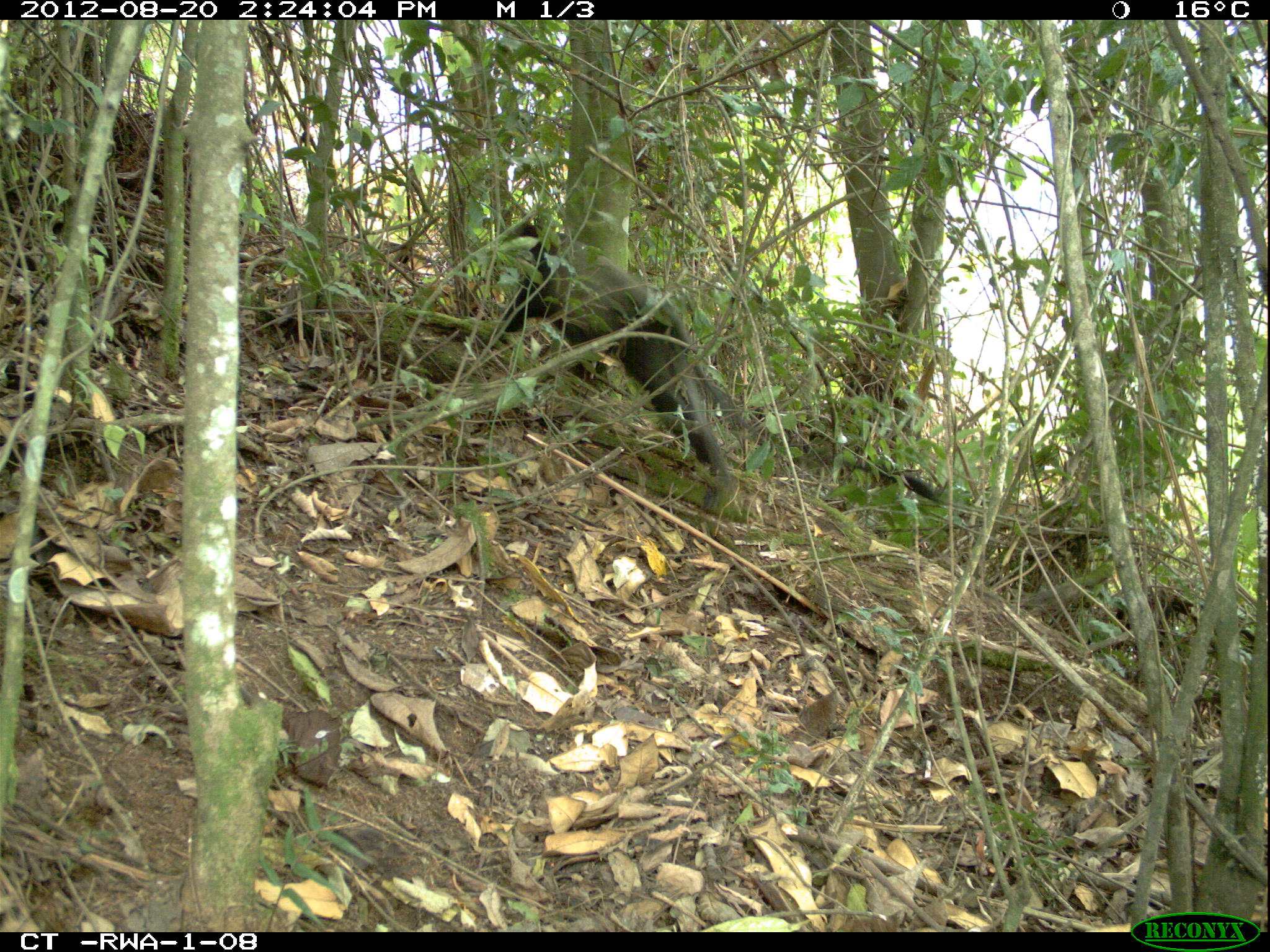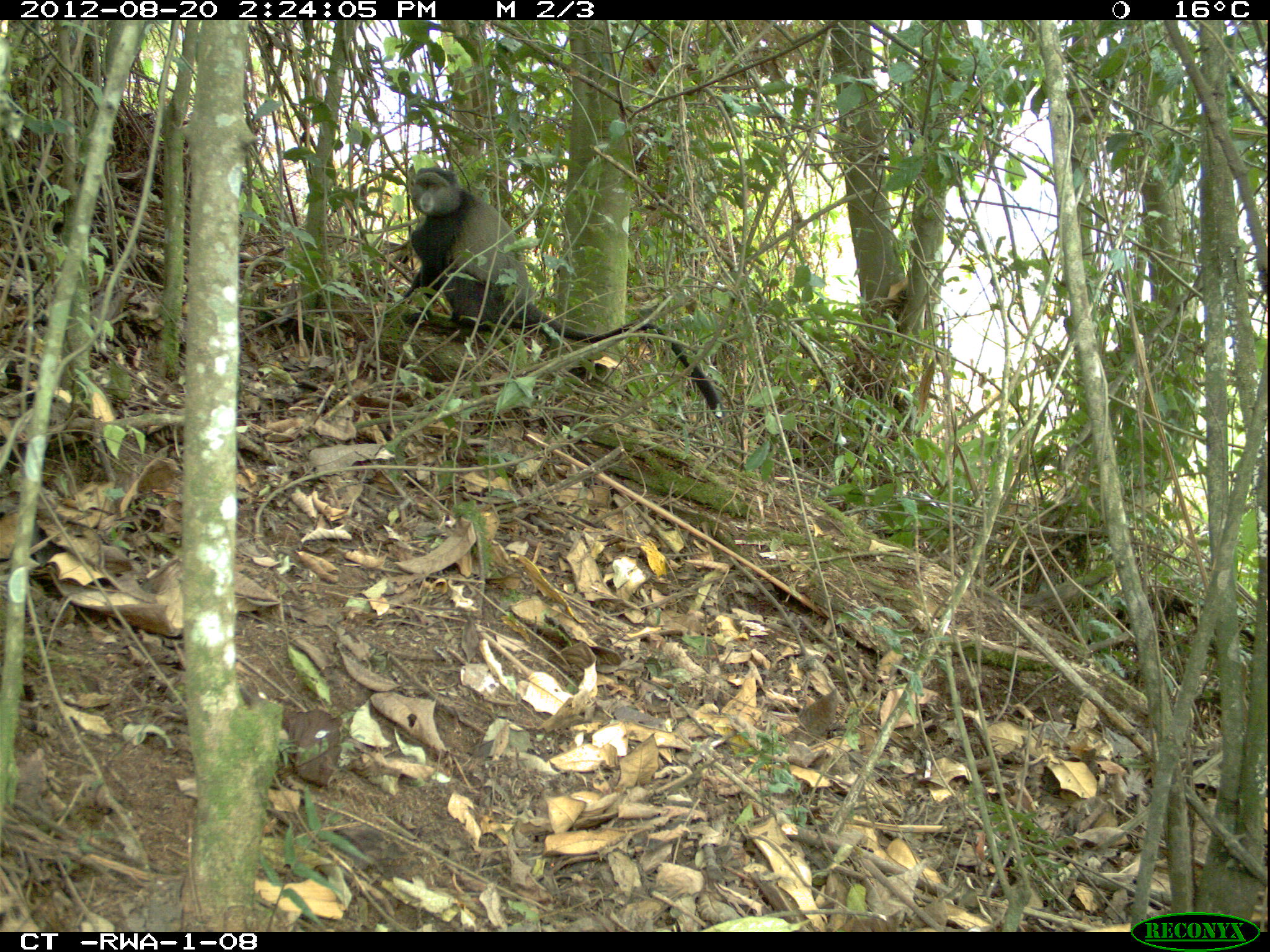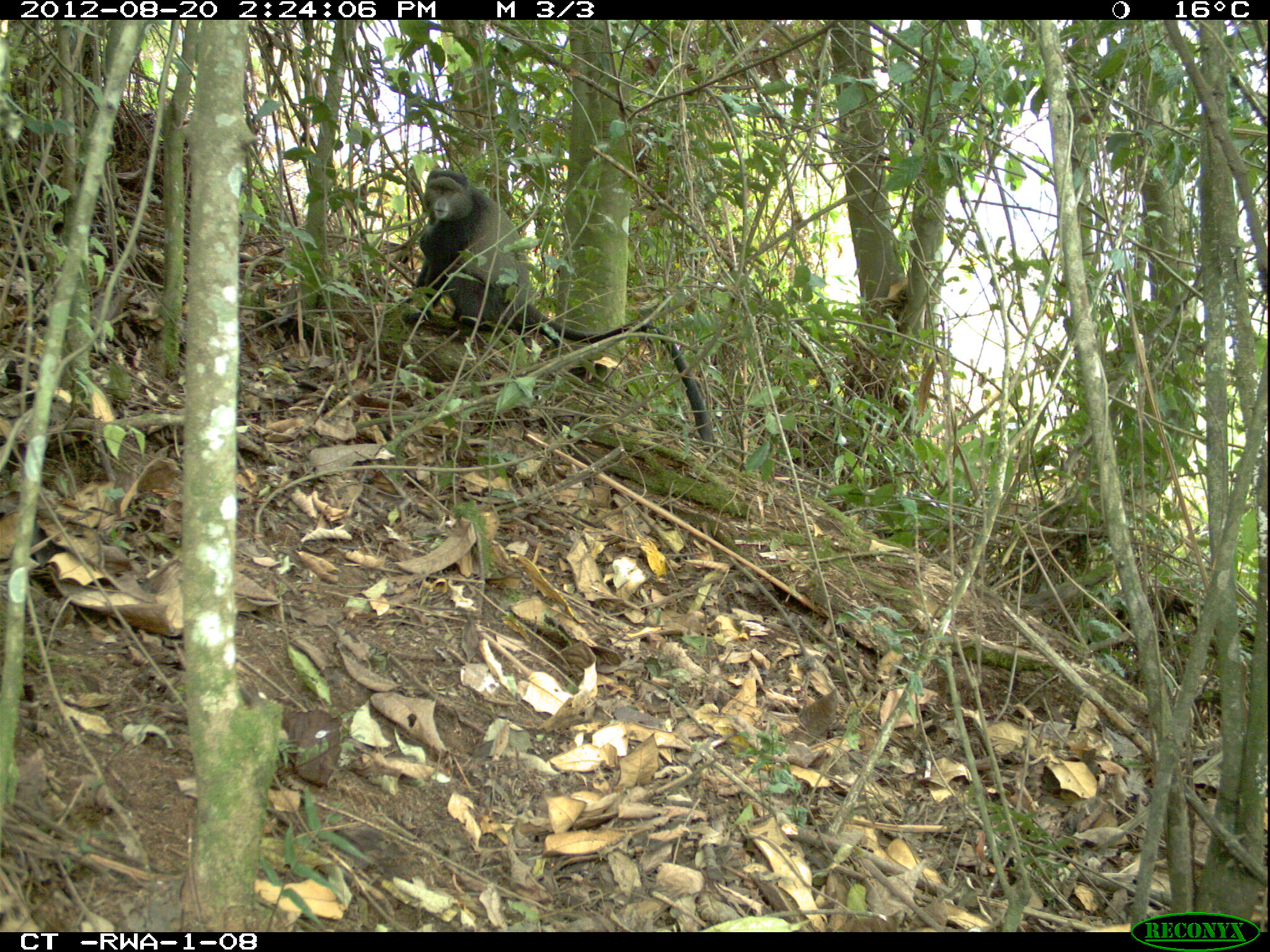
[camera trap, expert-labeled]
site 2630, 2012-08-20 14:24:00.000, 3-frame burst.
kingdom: Animalia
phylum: Chordata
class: Mammalia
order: Primates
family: Cercopithecidae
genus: Cercopithecus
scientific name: Cercopithecus mitis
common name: blue monkey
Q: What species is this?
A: Cercopithecus mitis (blue monkey).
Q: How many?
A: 1.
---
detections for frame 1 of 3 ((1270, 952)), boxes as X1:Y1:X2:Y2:
cercopithecus mitis: 498:223:939:514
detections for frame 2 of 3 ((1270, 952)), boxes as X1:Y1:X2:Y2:
cercopithecus mitis: 402:166:724:418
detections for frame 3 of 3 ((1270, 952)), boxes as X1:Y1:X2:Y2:
cercopithecus mitis: 399:167:716:443